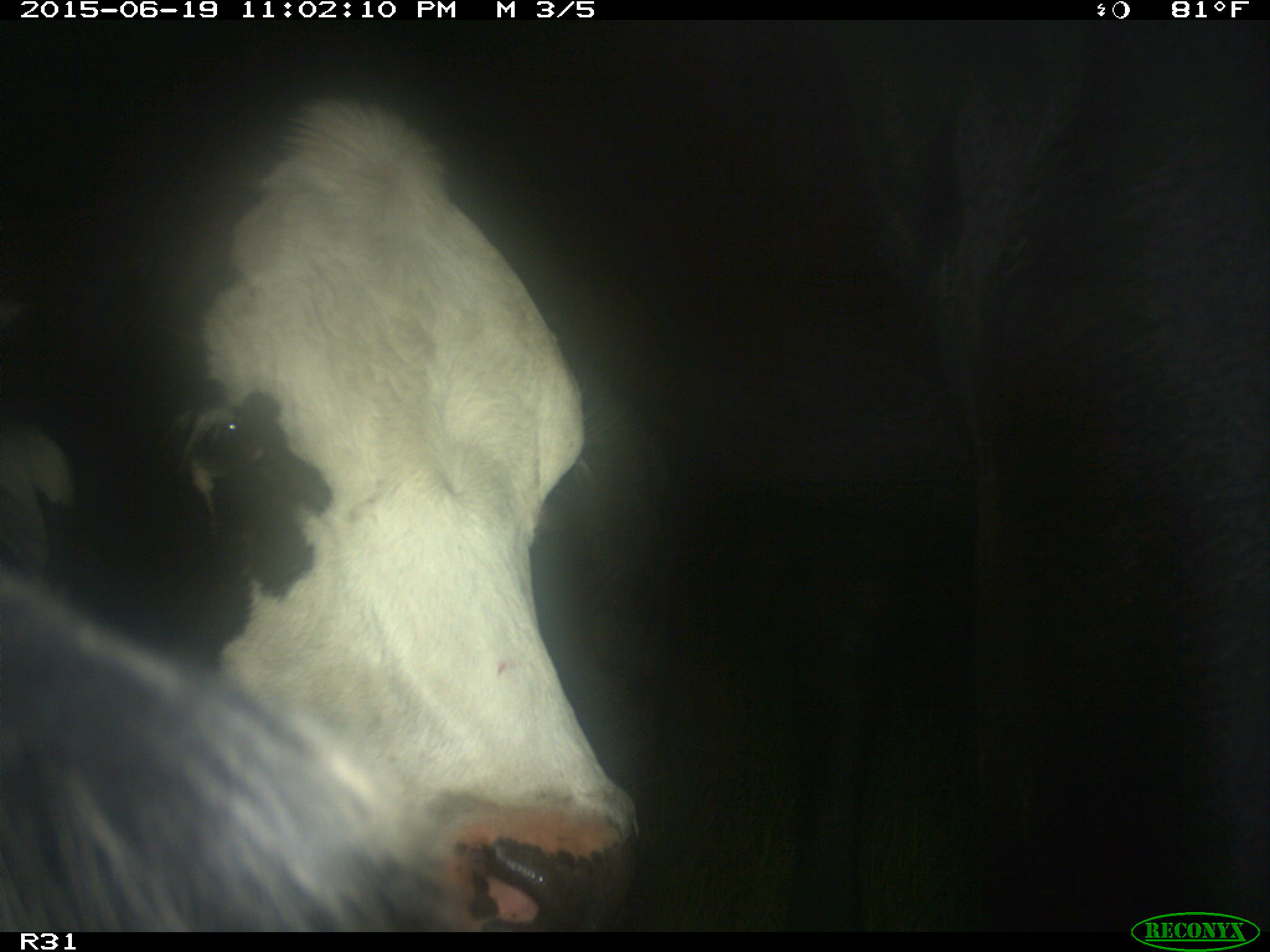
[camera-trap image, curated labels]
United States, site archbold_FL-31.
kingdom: Animalia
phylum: Chordata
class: Mammalia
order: Artiodactyla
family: Bovidae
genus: Bos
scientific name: Bos taurus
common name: domestic cow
Bos taurus (domestic cow).